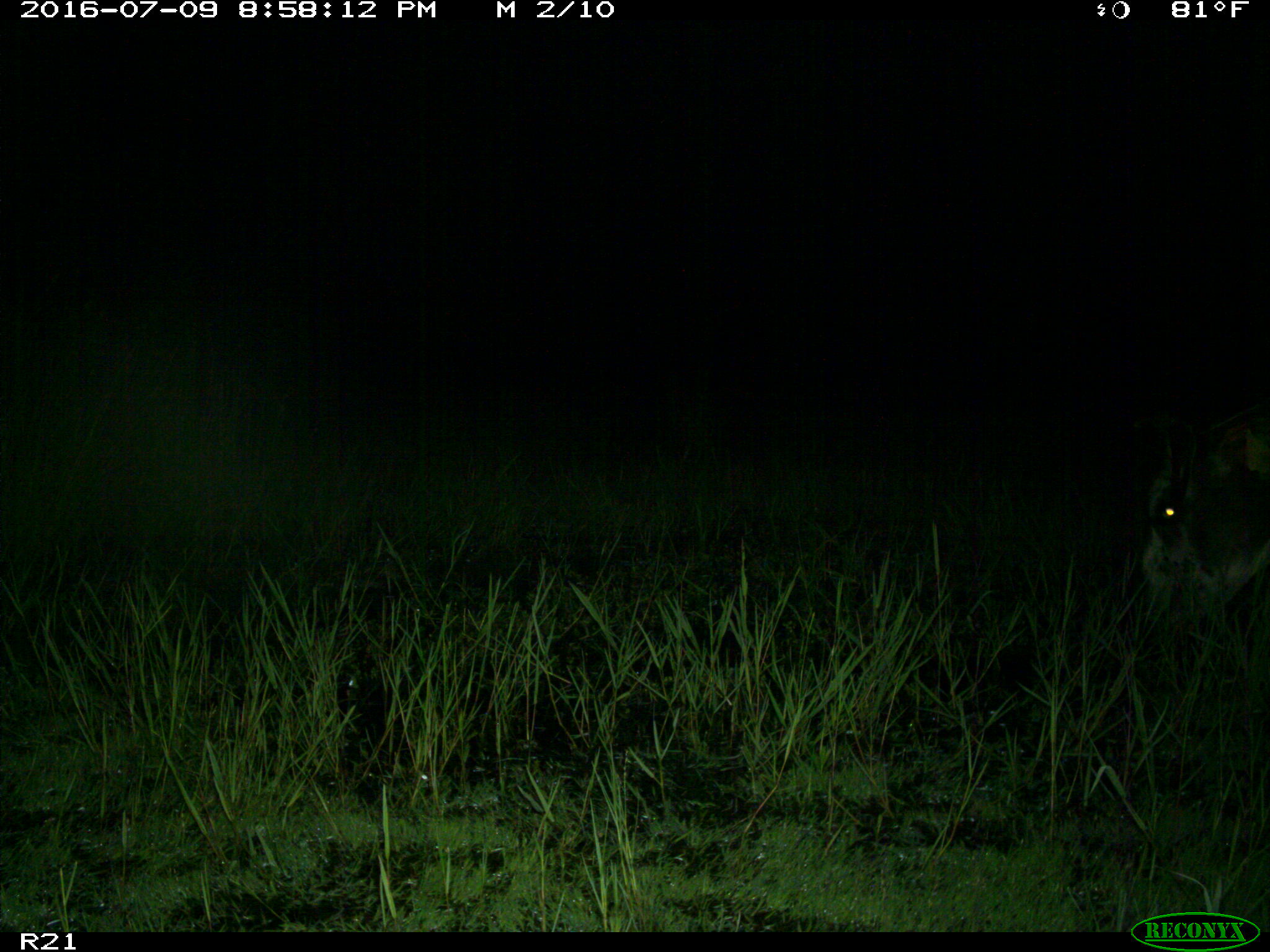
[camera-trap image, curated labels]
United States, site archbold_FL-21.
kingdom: Animalia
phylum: Chordata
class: Mammalia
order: Artiodactyla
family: Bovidae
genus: Bos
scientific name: Bos taurus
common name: domestic cow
Bos taurus (domestic cow).